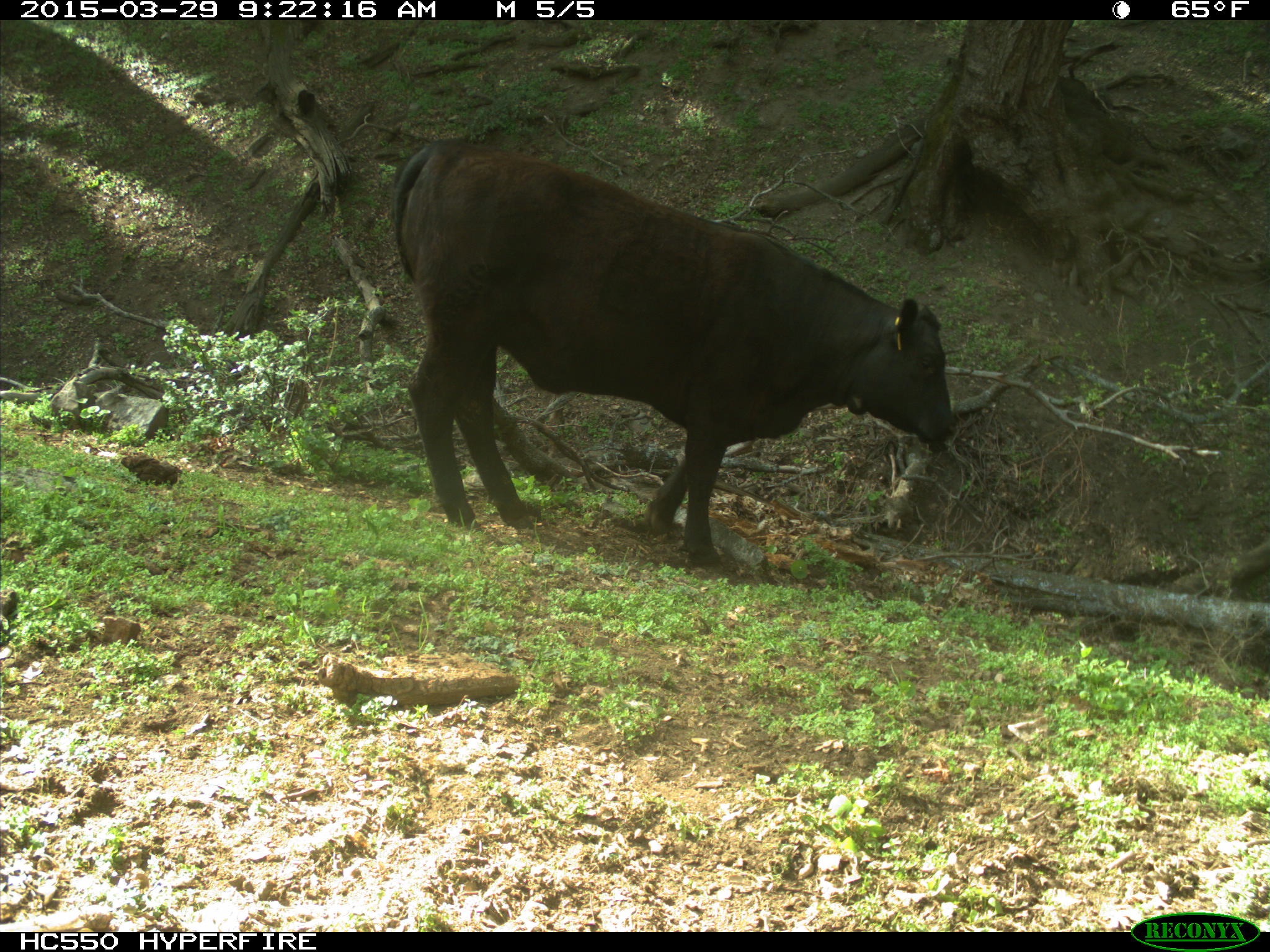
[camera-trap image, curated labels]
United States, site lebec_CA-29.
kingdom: Animalia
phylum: Chordata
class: Mammalia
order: Artiodactyla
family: Bovidae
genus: Bos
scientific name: Bos taurus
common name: domestic cow